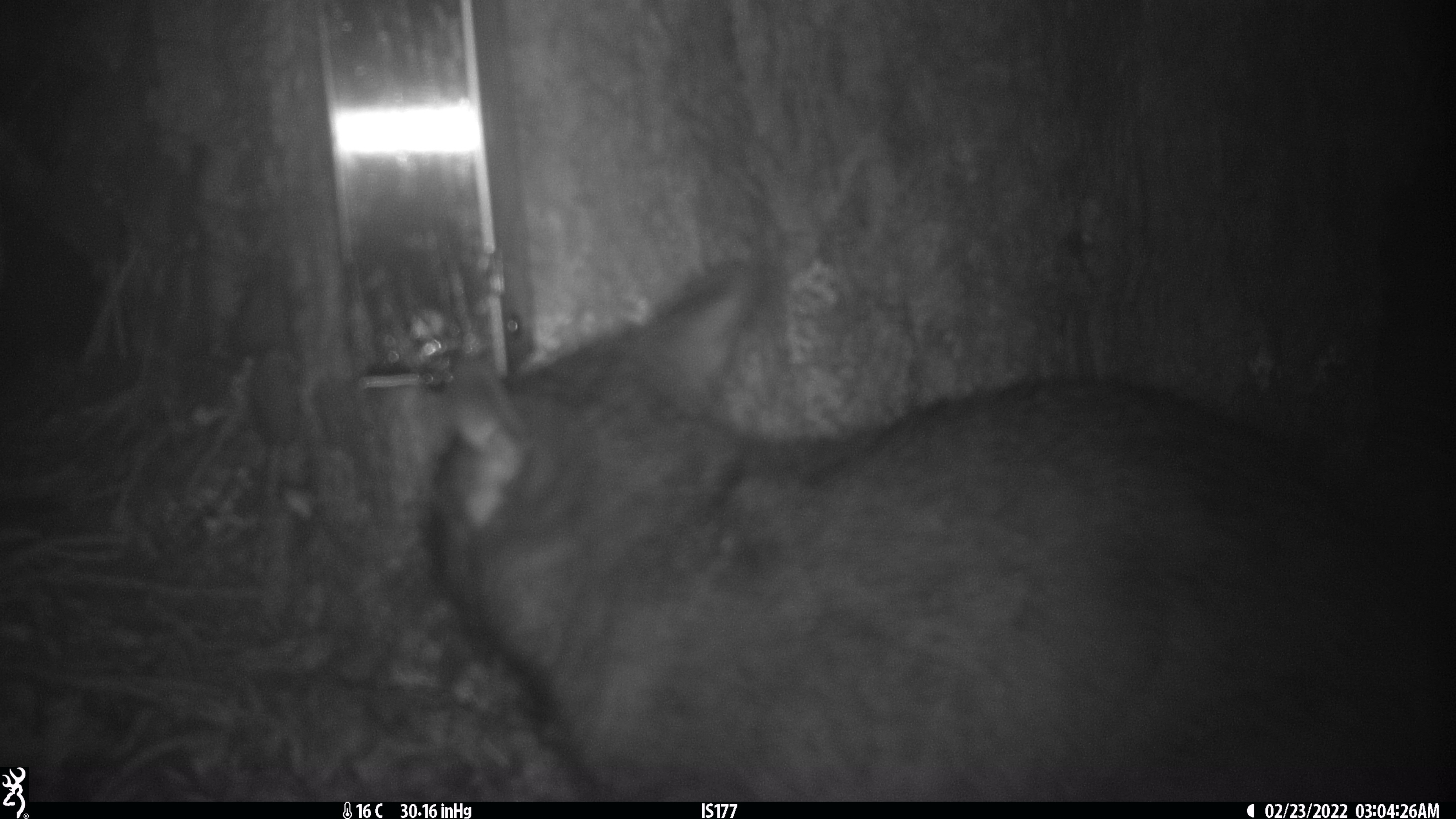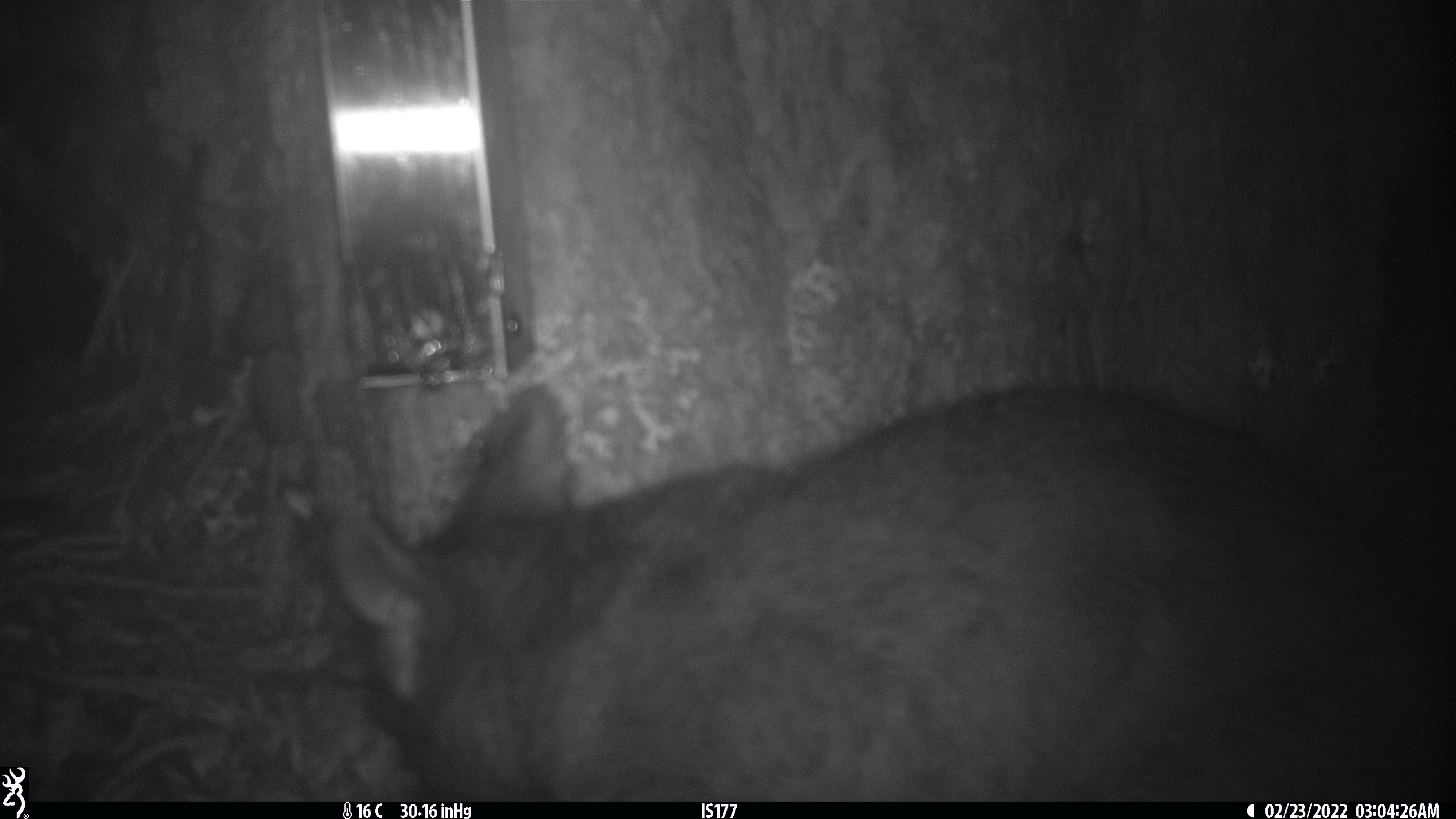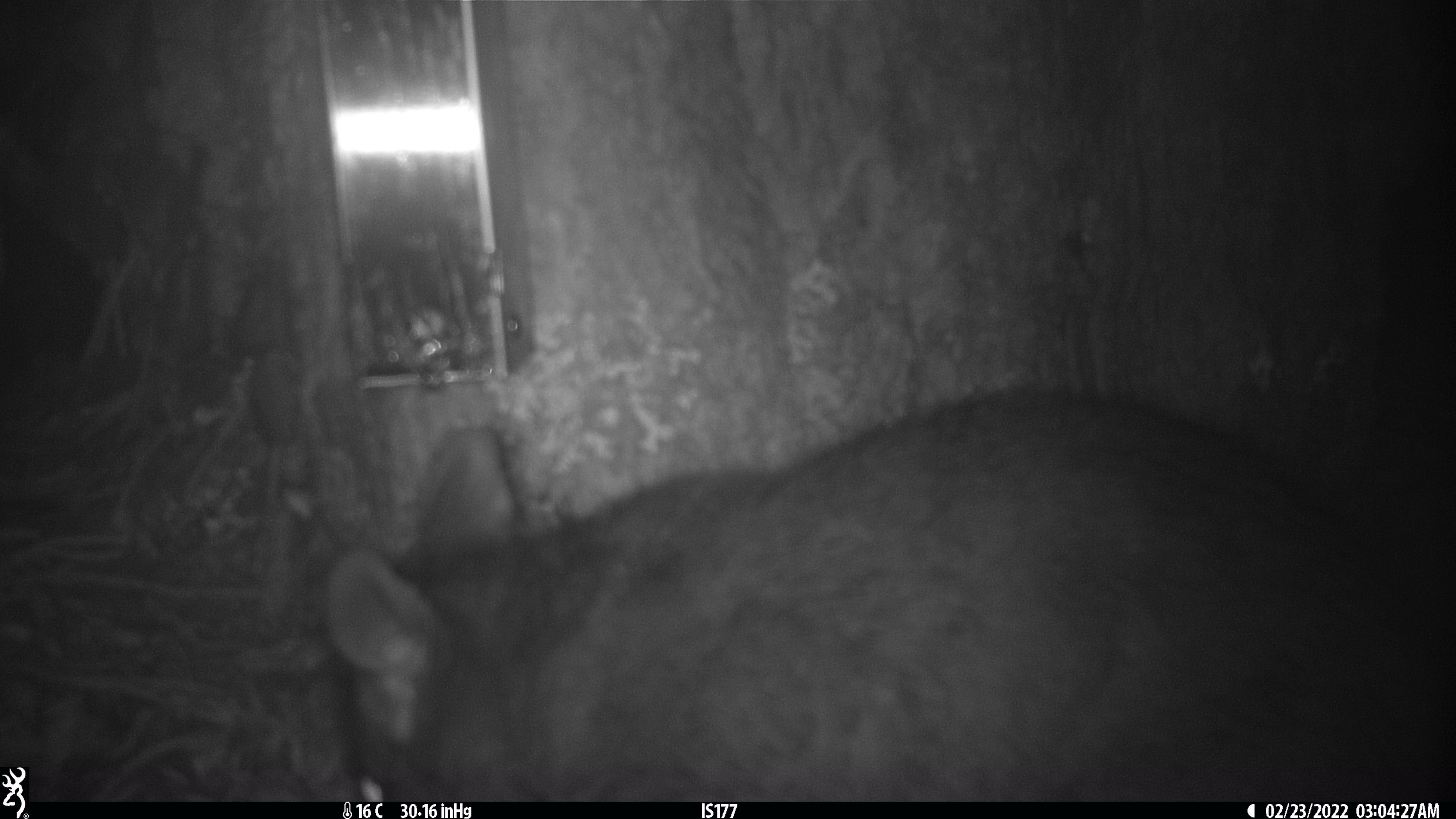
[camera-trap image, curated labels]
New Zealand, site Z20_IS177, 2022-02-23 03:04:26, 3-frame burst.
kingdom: Animalia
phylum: Chordata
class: Mammalia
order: Diprotodontia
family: Phalangeridae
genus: Trichosurus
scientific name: Trichosurus vulpecula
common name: common brushtail possum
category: possum